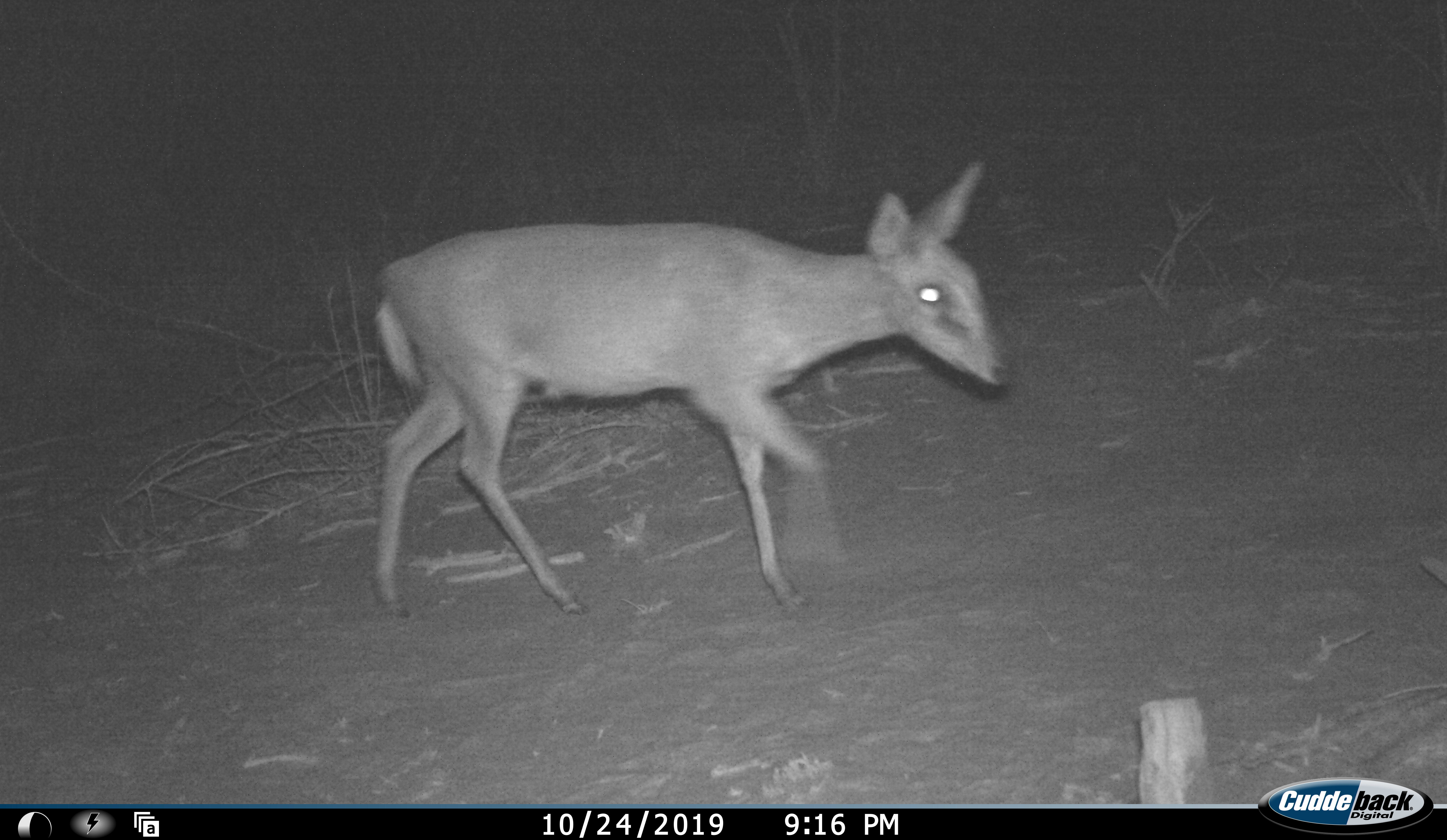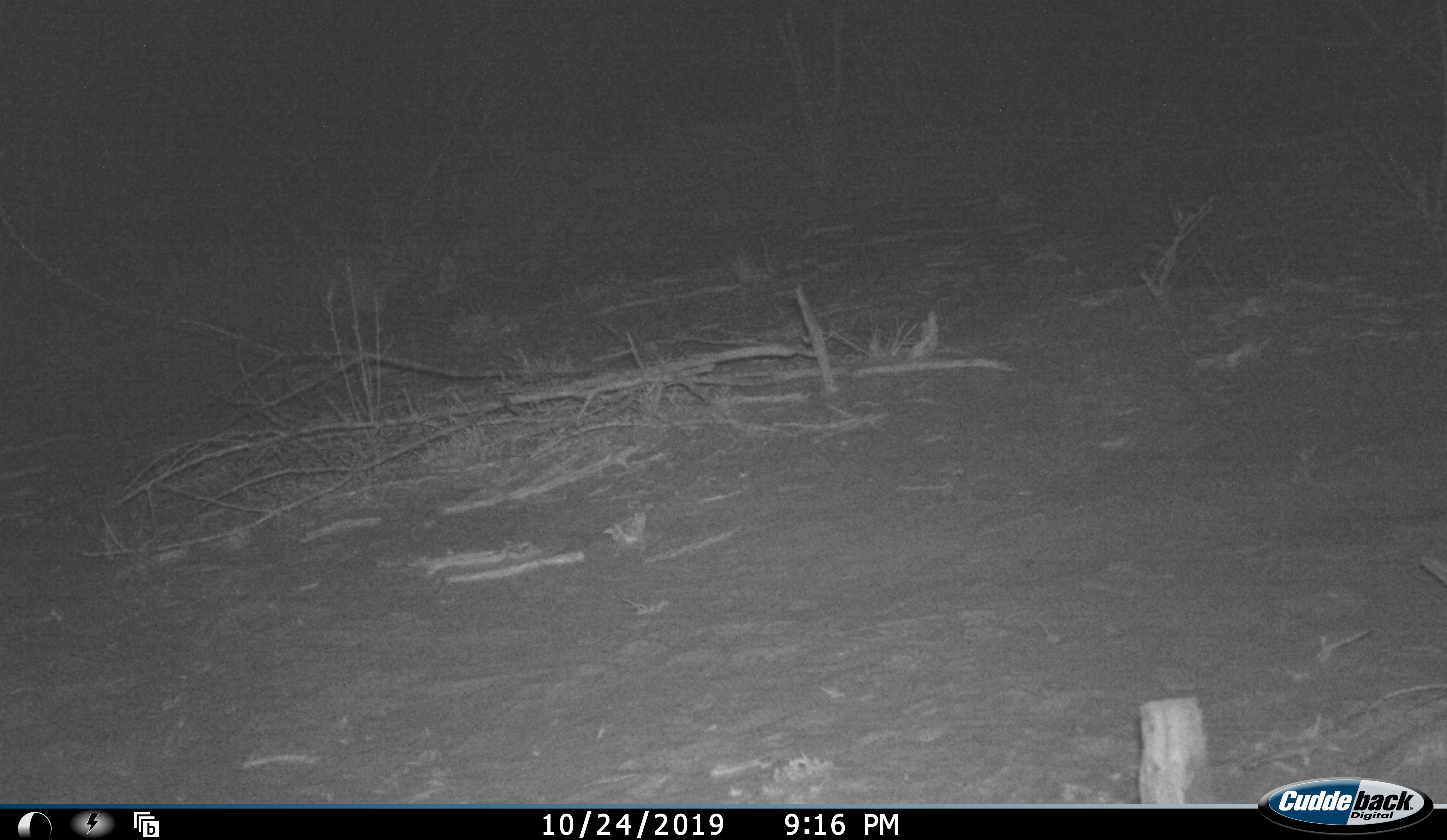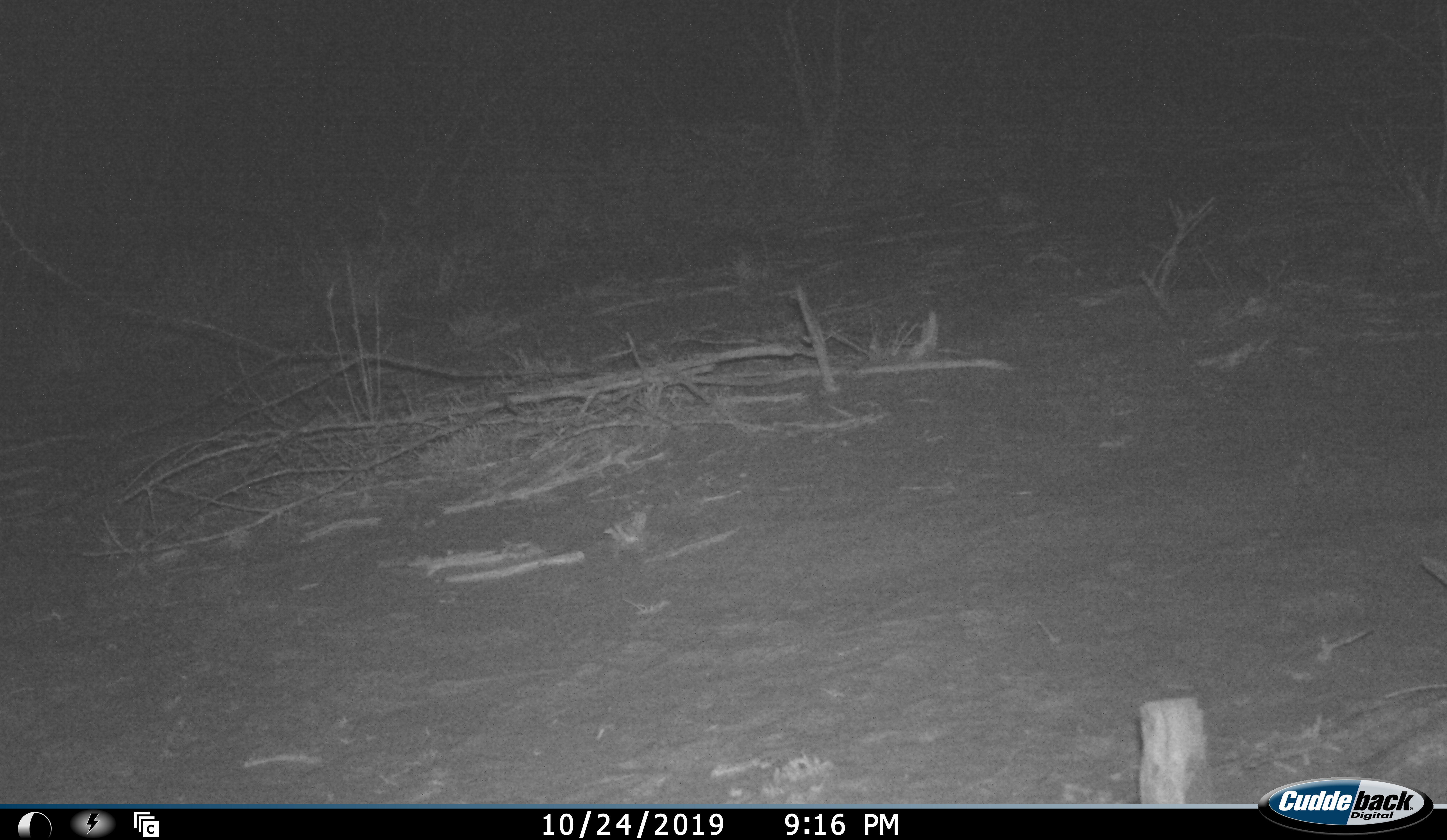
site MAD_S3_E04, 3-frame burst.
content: unidentified animal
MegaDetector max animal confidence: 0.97